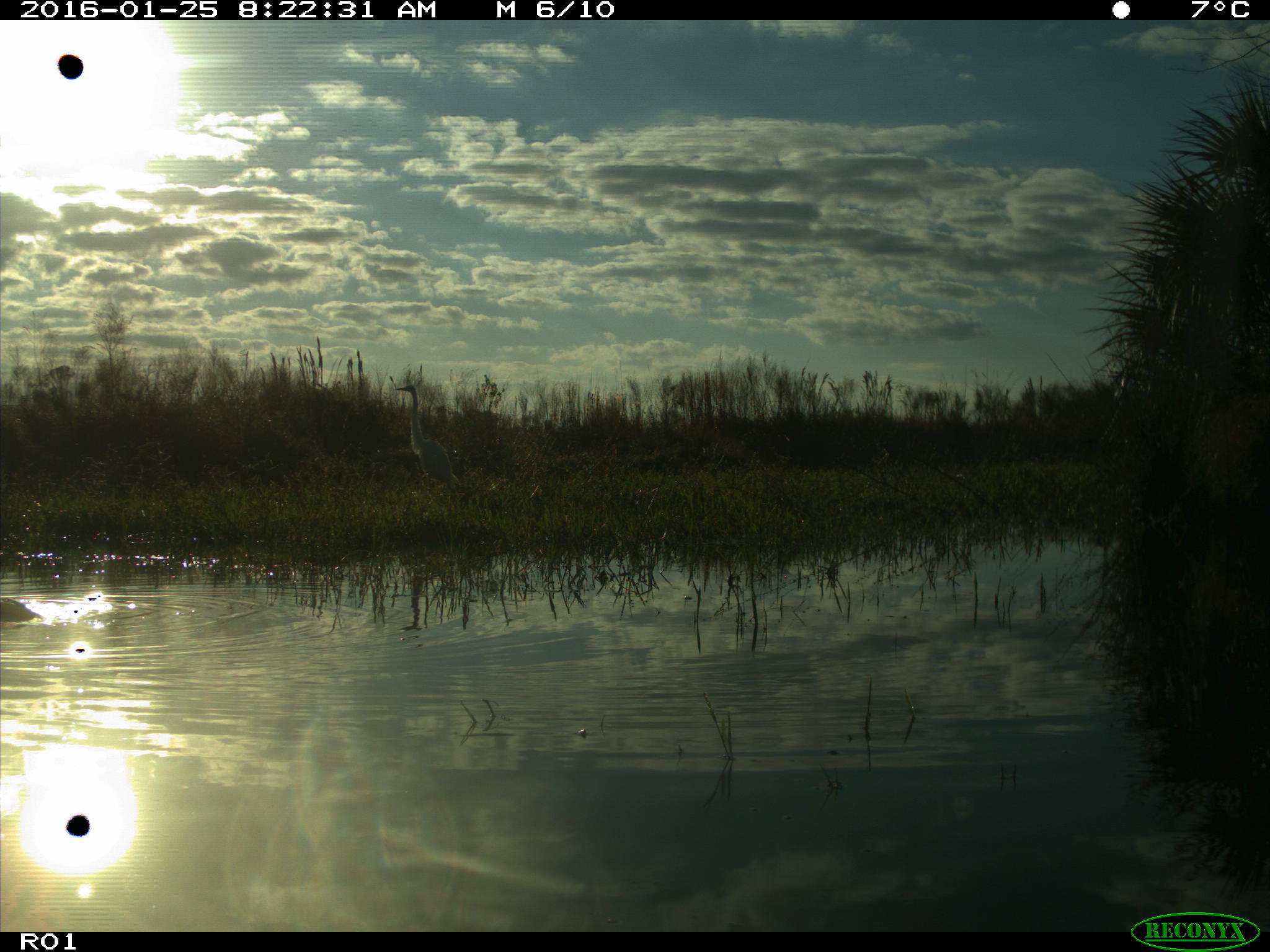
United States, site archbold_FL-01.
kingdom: Animalia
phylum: Chordata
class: Aves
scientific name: Aves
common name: birds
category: unidentified bird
Unidentified bird (birds) (Aves).